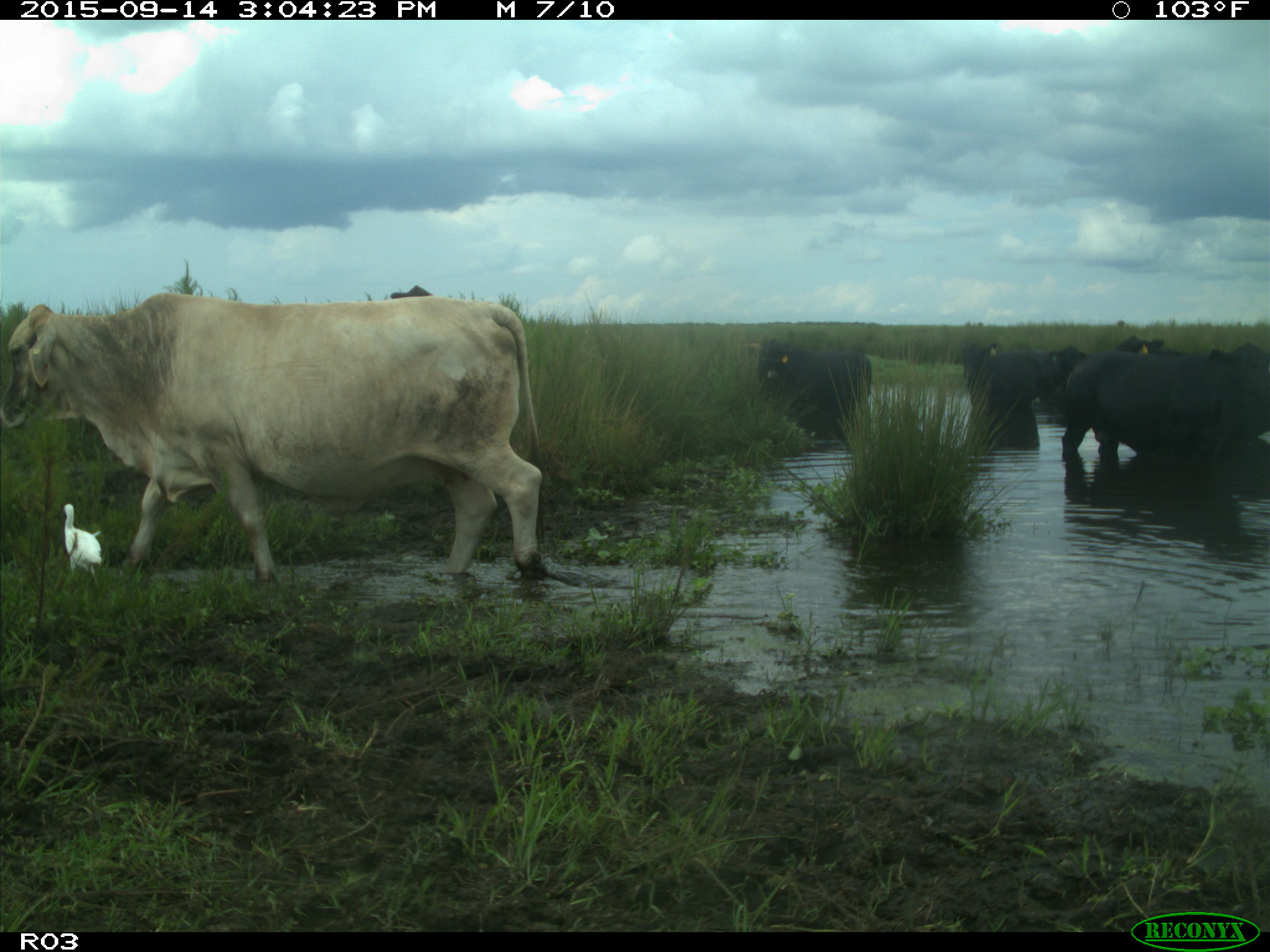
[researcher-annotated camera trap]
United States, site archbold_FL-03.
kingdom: Animalia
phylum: Chordata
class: Mammalia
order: Artiodactyla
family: Bovidae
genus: Bos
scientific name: Bos taurus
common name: domestic cow